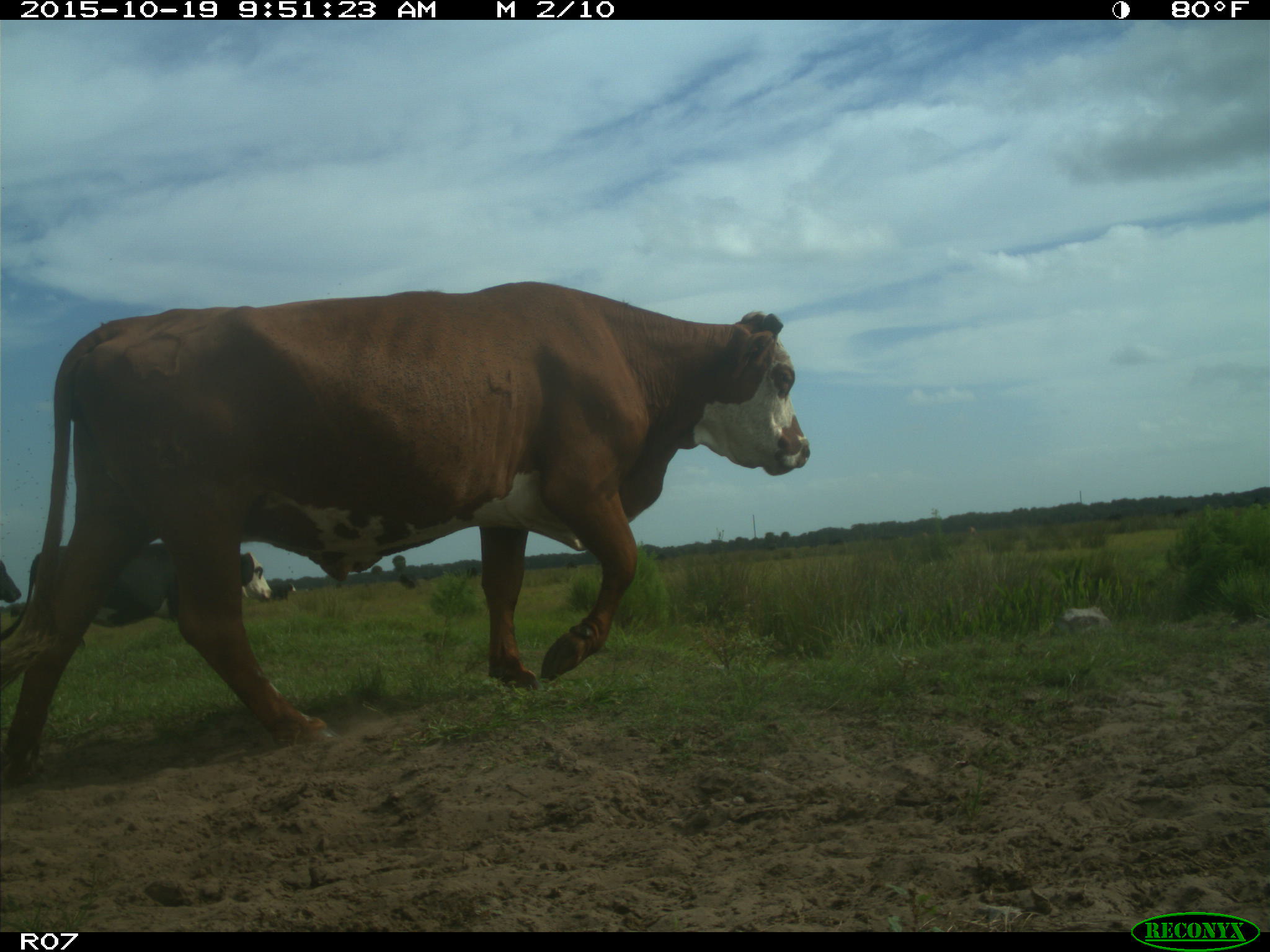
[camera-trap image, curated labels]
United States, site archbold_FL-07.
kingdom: Animalia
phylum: Chordata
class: Mammalia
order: Artiodactyla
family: Bovidae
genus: Bos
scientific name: Bos taurus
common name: domestic cow